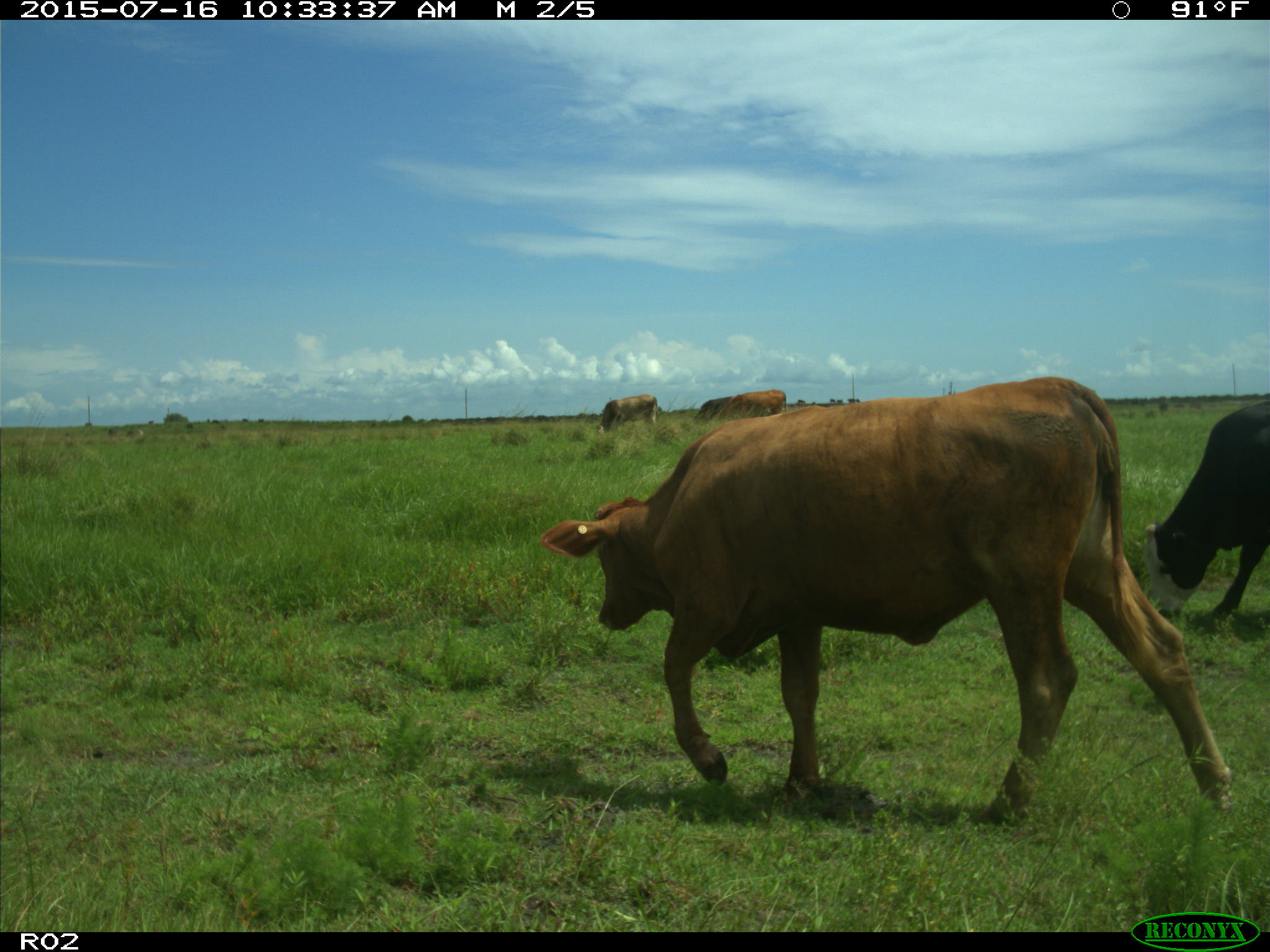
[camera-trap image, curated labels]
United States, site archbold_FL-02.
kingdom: Animalia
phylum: Chordata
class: Mammalia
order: Artiodactyla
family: Bovidae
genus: Bos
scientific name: Bos taurus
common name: domestic cow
Bos taurus (domestic cow).